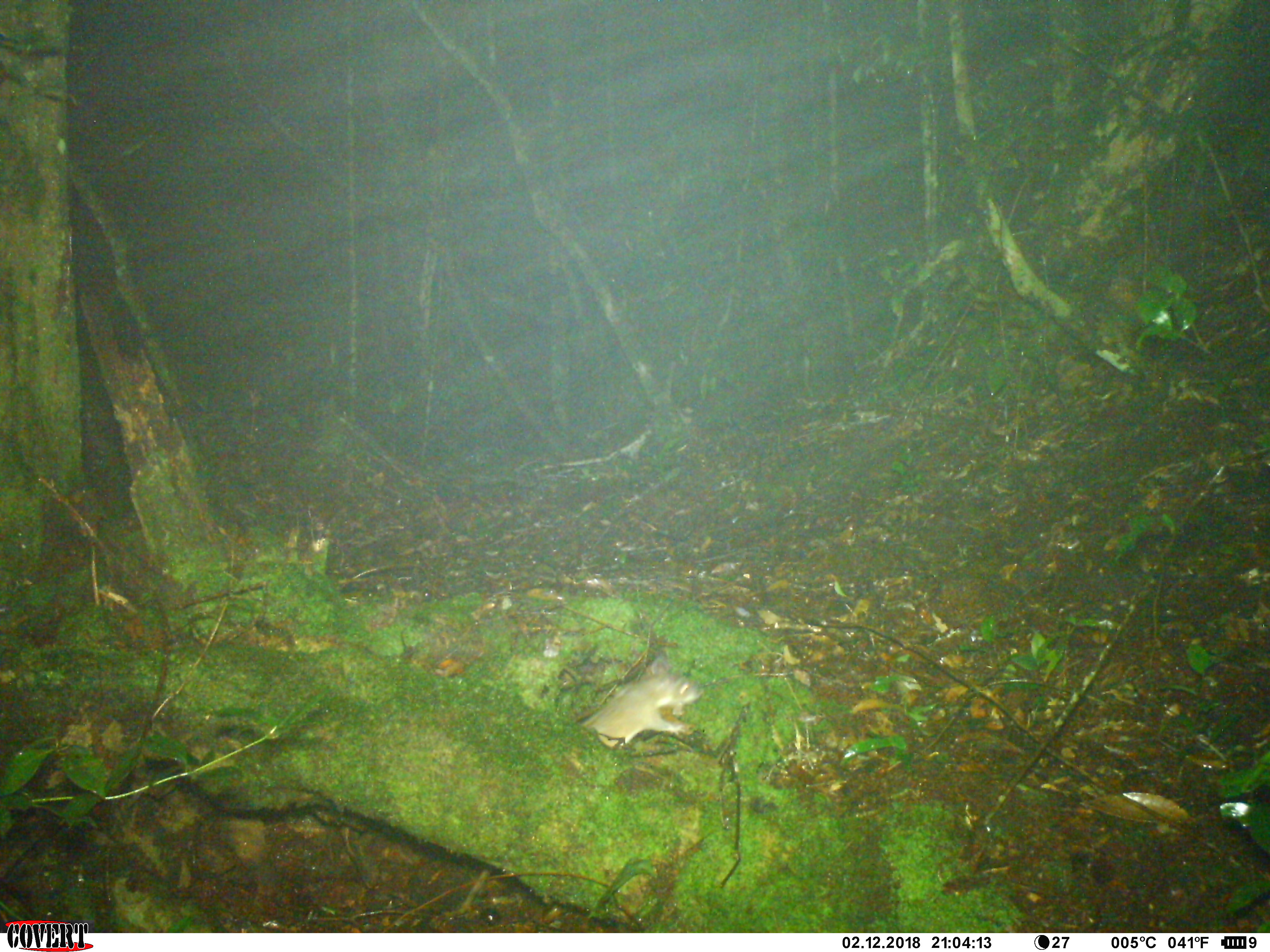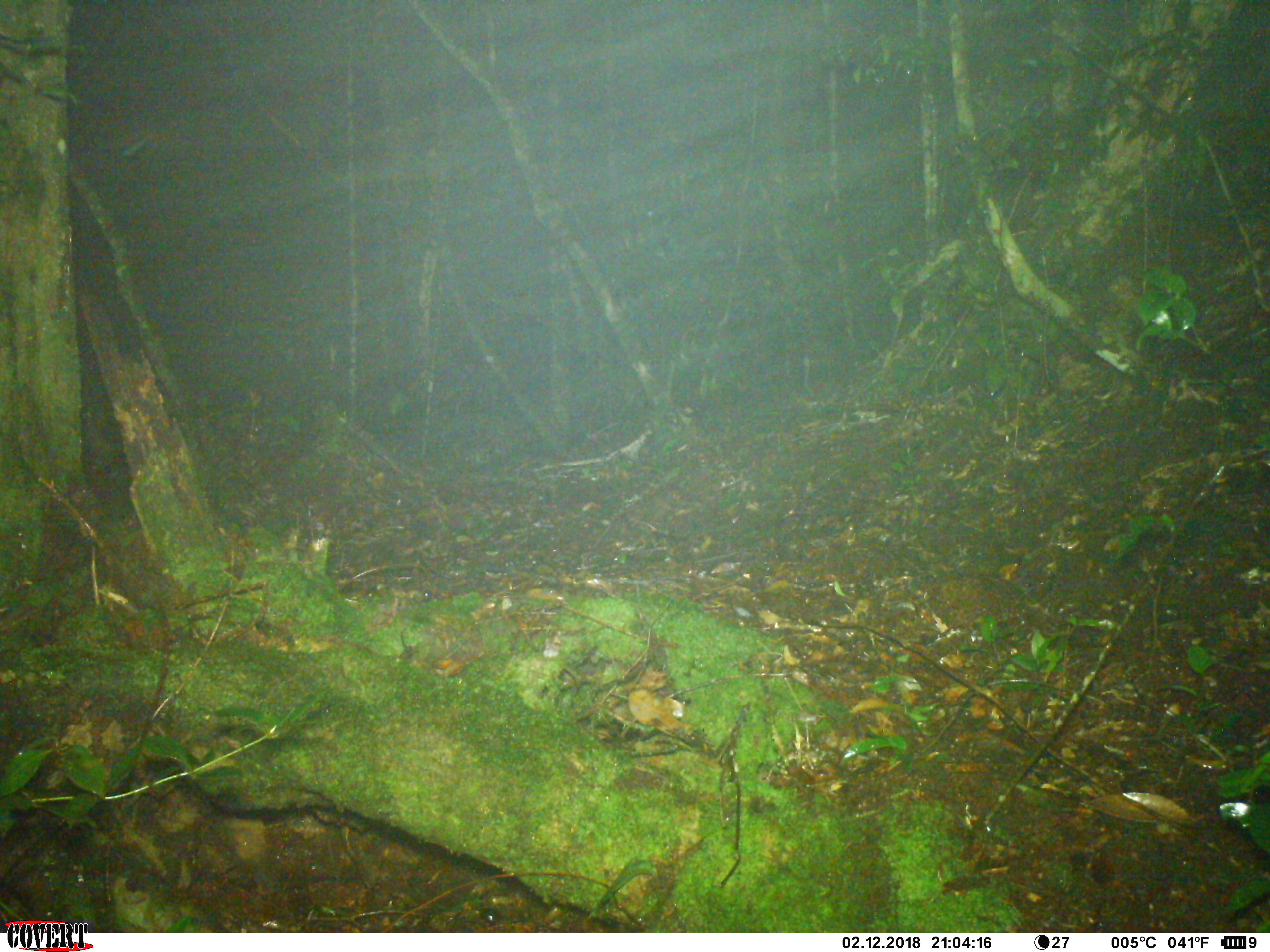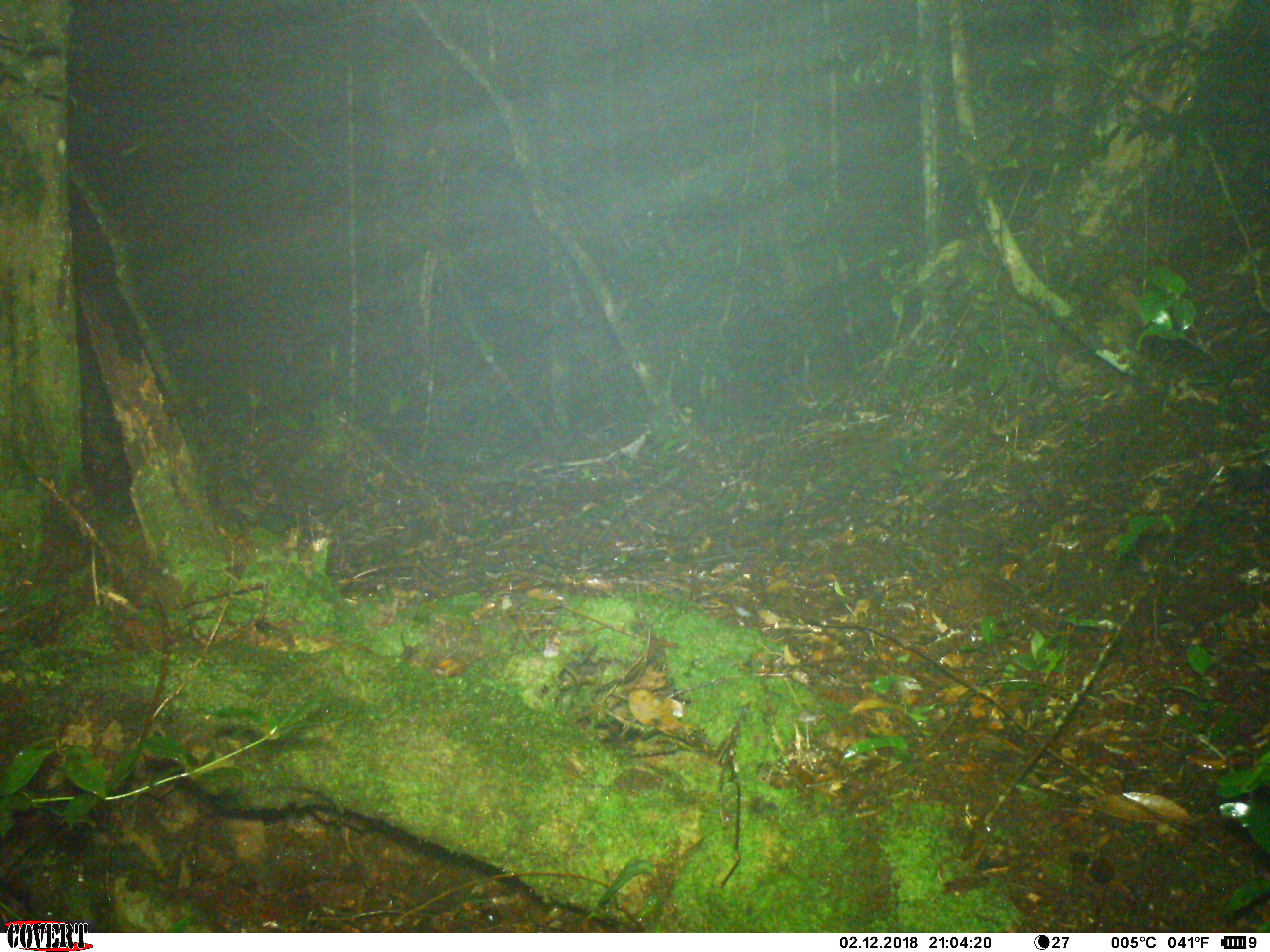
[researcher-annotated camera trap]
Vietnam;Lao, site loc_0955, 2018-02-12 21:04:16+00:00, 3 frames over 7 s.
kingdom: Animalia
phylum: Chordata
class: Mammalia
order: Rodentia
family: Muridae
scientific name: Muridae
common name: old-world mice and rats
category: unidentified murid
Unidentified murid (old-world mice and rats) (Muridae). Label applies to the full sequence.